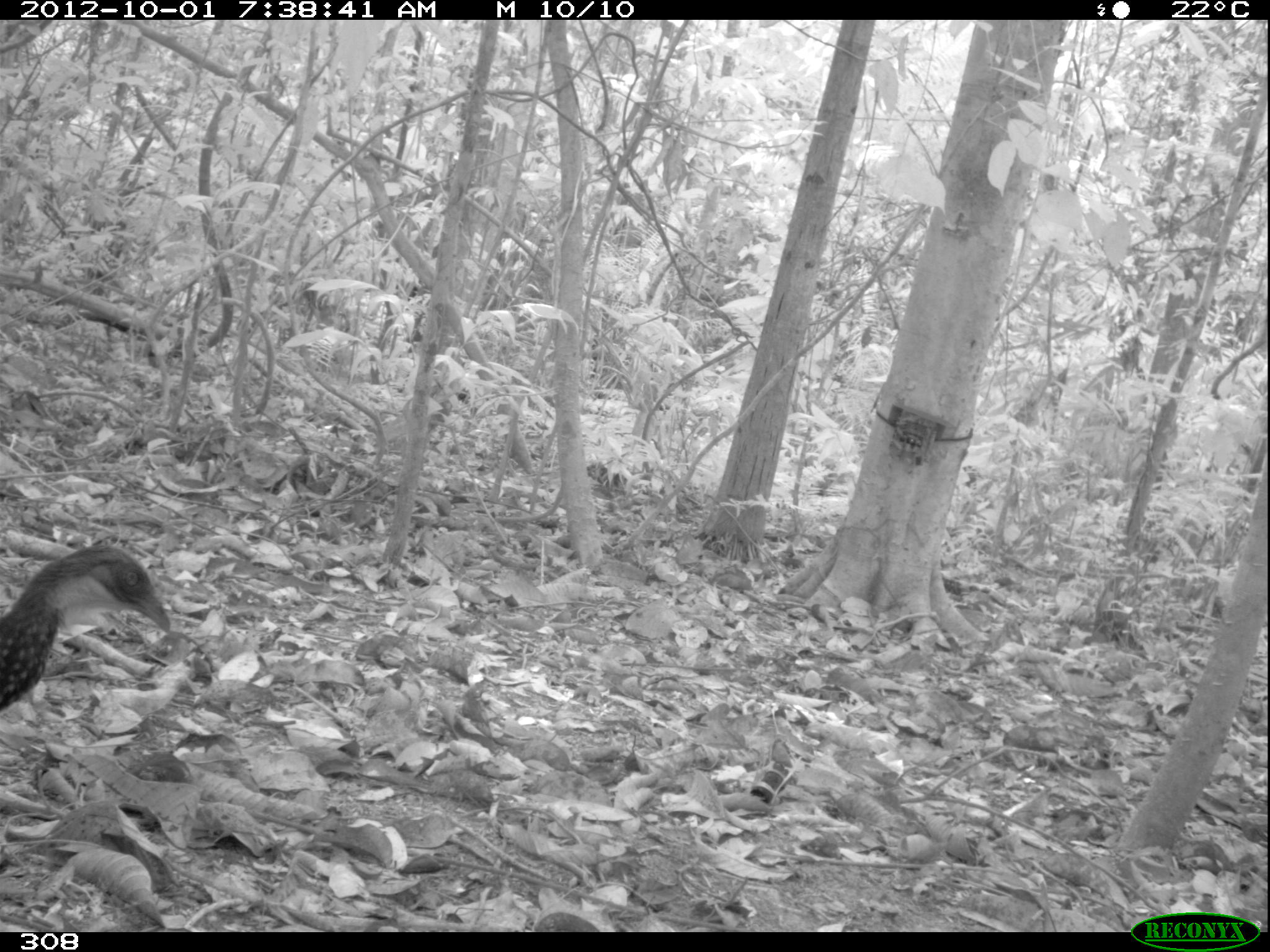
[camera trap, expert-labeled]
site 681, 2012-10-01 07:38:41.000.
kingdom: Animalia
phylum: Chordata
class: Aves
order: Galliformes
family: Cracidae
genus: Penelope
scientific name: Penelope jacquacu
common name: spix's guan